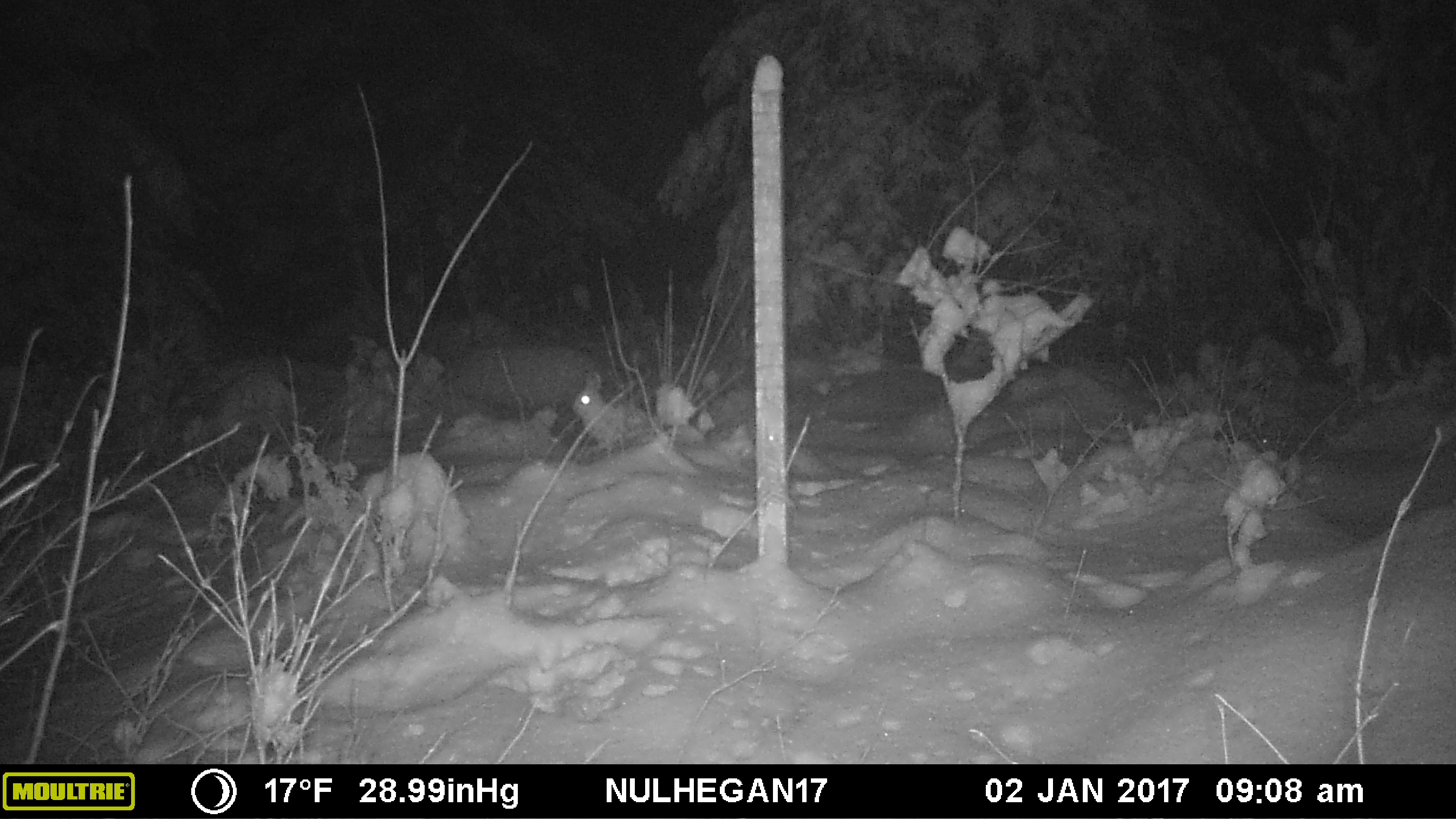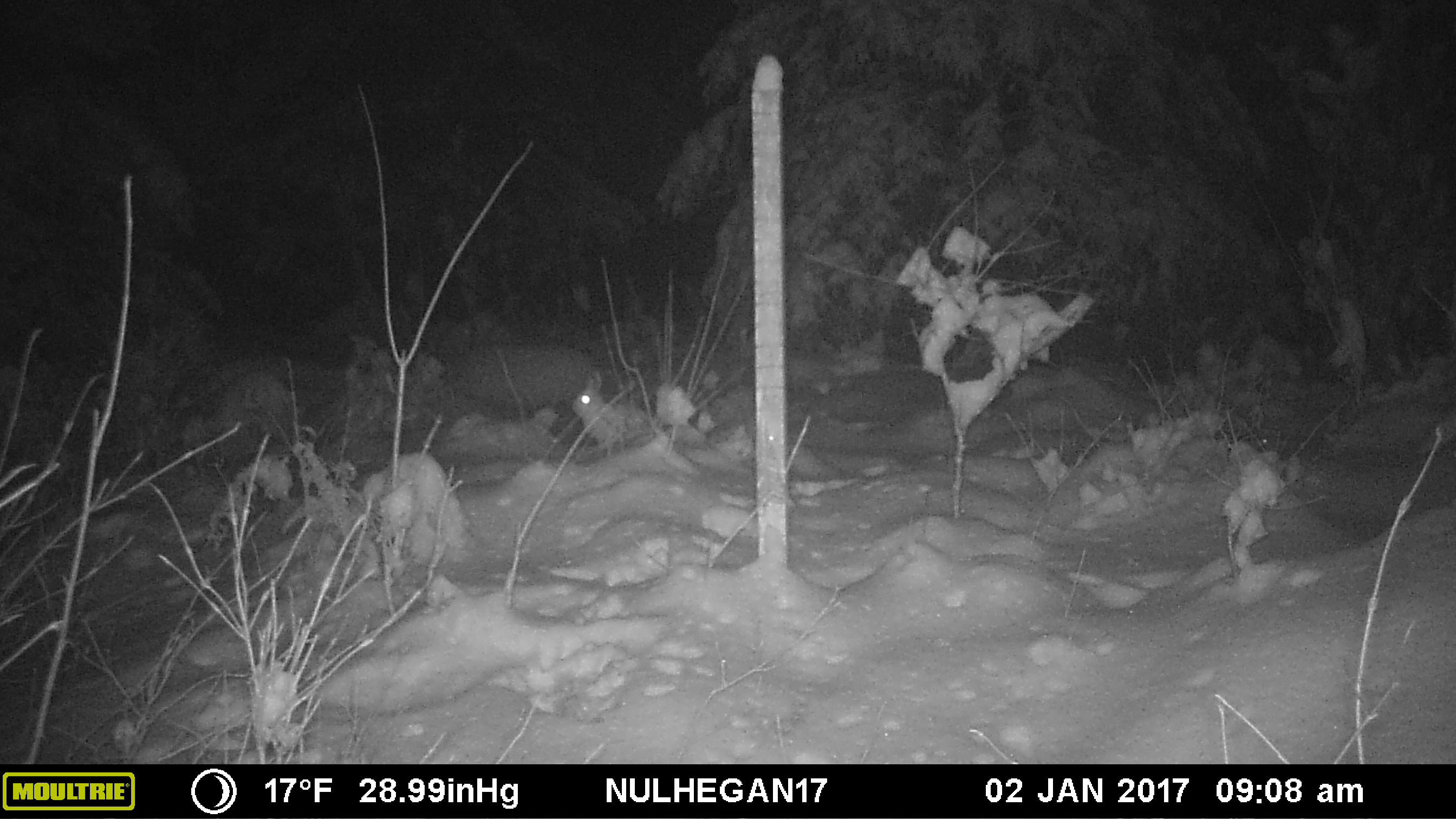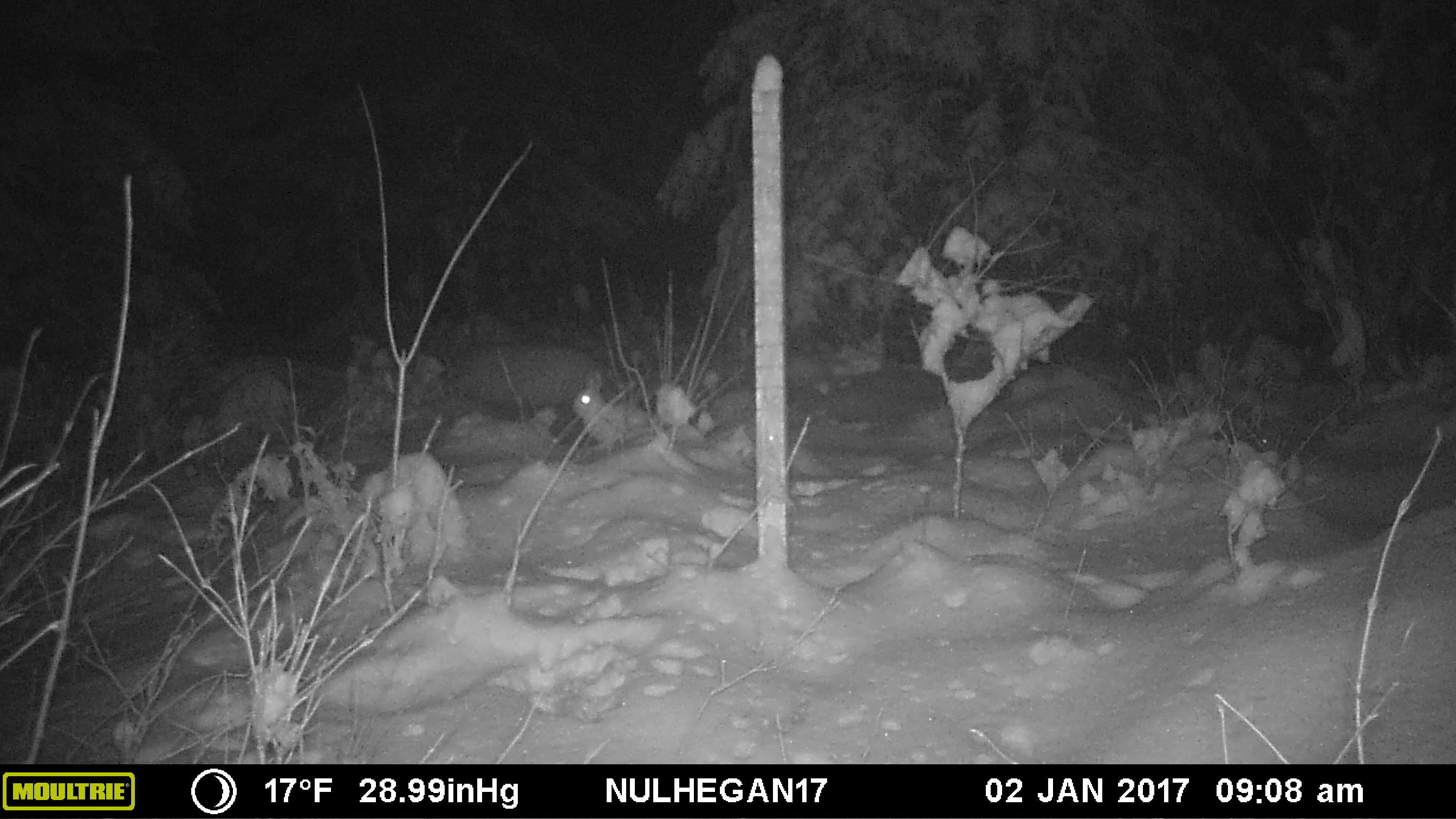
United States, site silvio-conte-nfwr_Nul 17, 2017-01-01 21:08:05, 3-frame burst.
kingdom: Animalia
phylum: Chordata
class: Mammalia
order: Lagomorpha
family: Leporidae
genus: Lepus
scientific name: Lepus americanus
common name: snowshoe hare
Snowshoe hare (Lepus americanus).